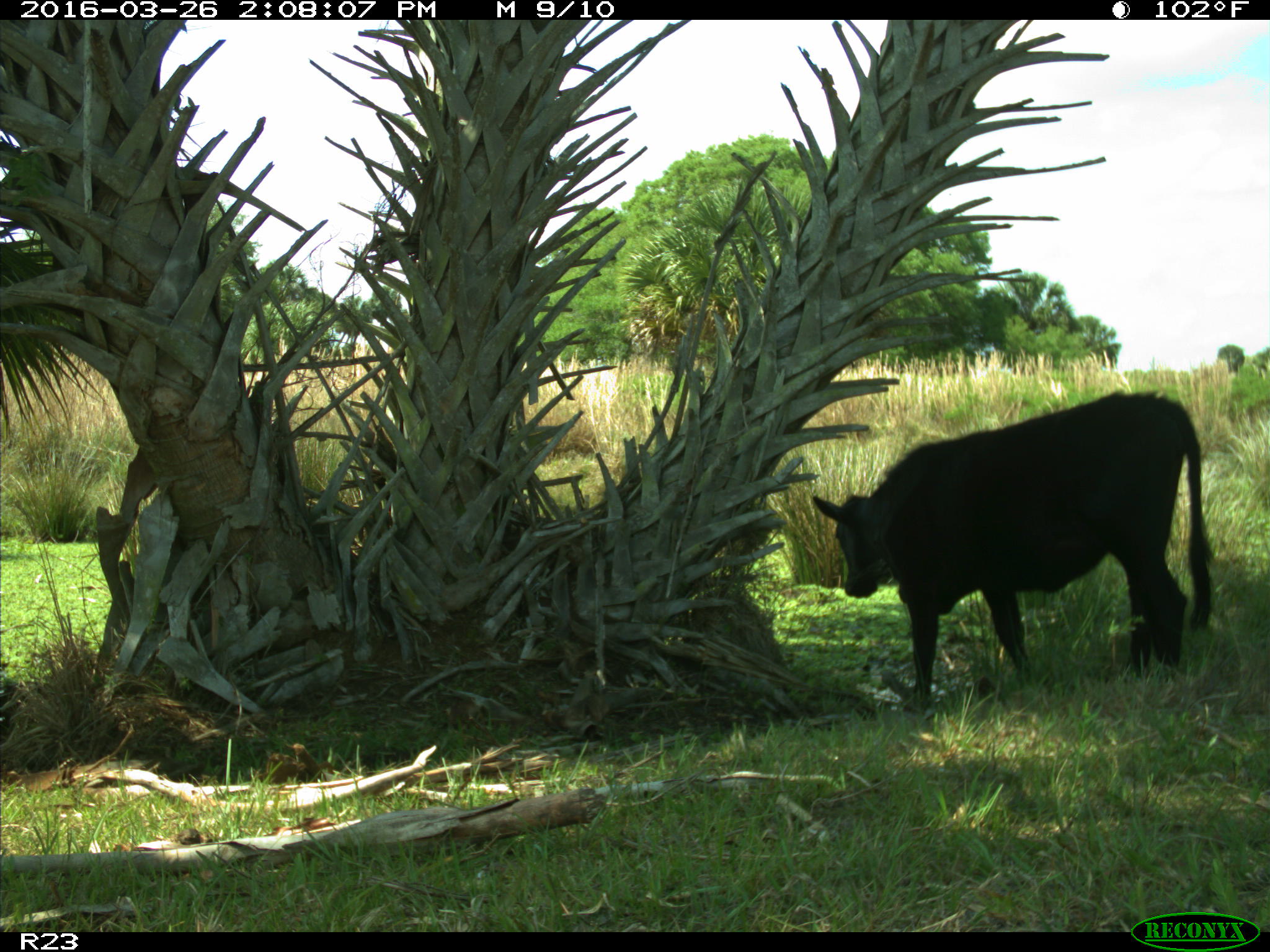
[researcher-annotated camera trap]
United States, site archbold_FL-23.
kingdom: Animalia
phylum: Chordata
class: Mammalia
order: Artiodactyla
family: Bovidae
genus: Bos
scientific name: Bos taurus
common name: domestic cow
Bos taurus (domestic cow).